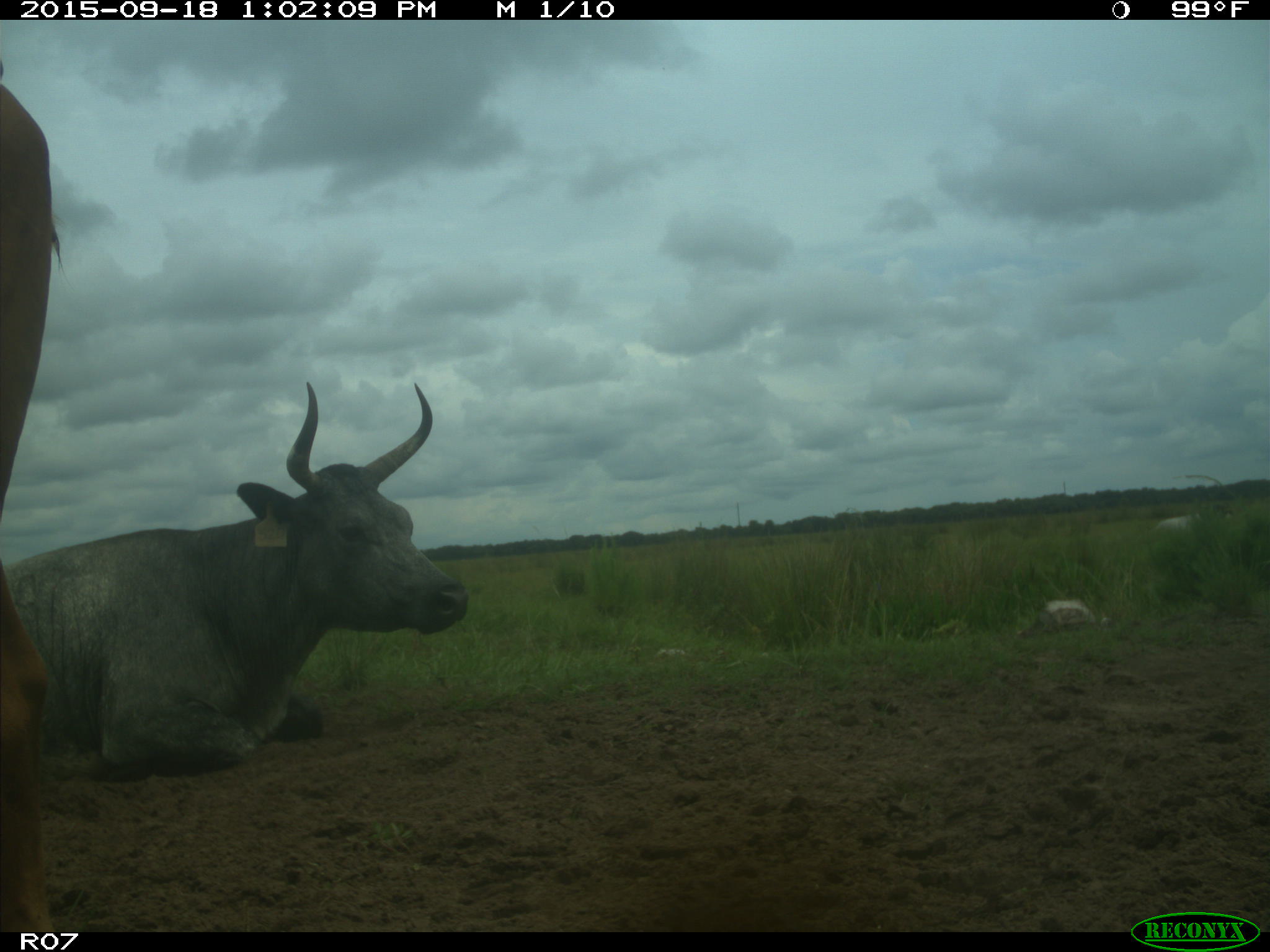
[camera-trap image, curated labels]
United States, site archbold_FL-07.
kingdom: Animalia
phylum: Chordata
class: Mammalia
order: Artiodactyla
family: Bovidae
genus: Bos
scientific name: Bos taurus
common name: domestic cow